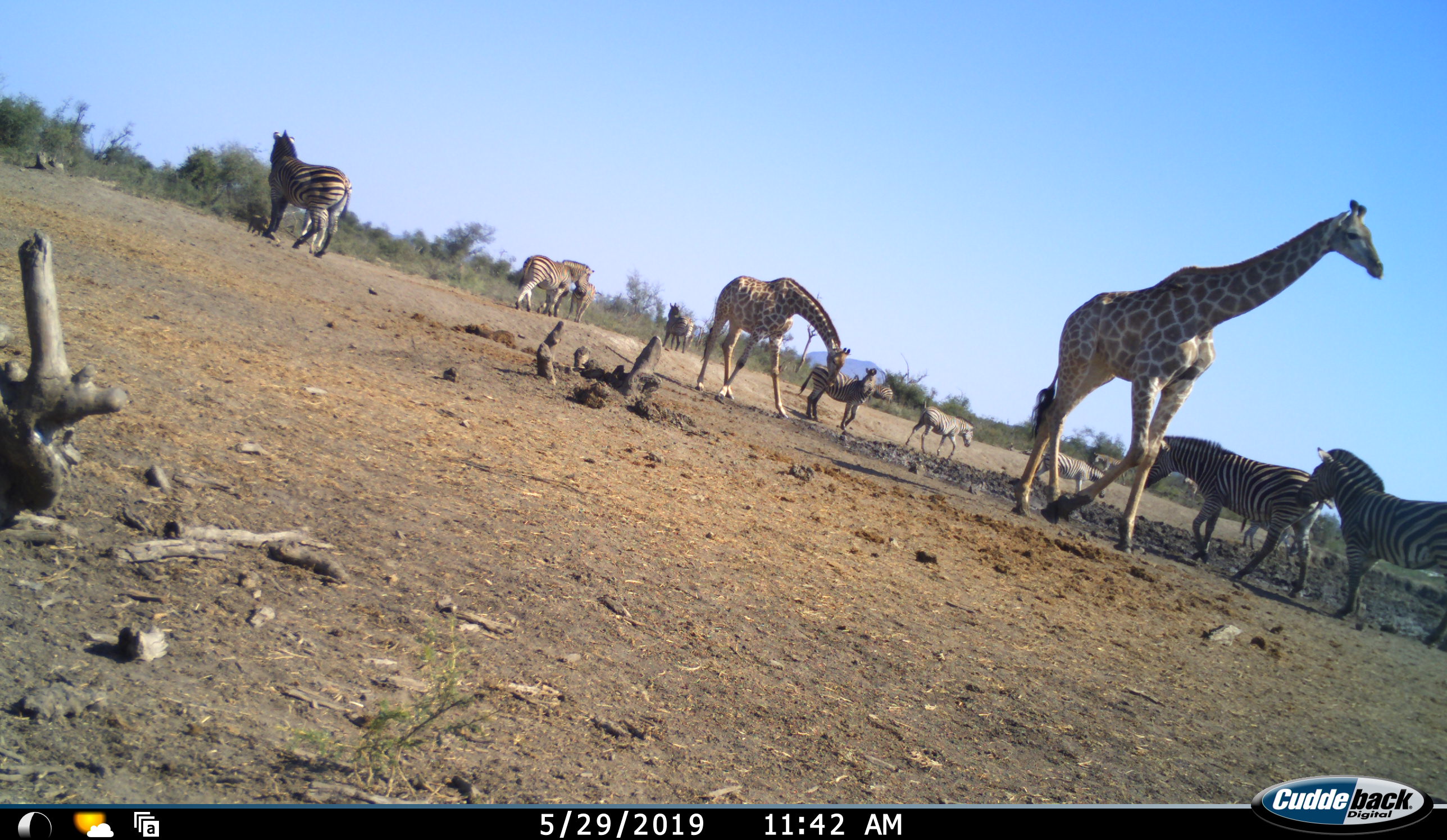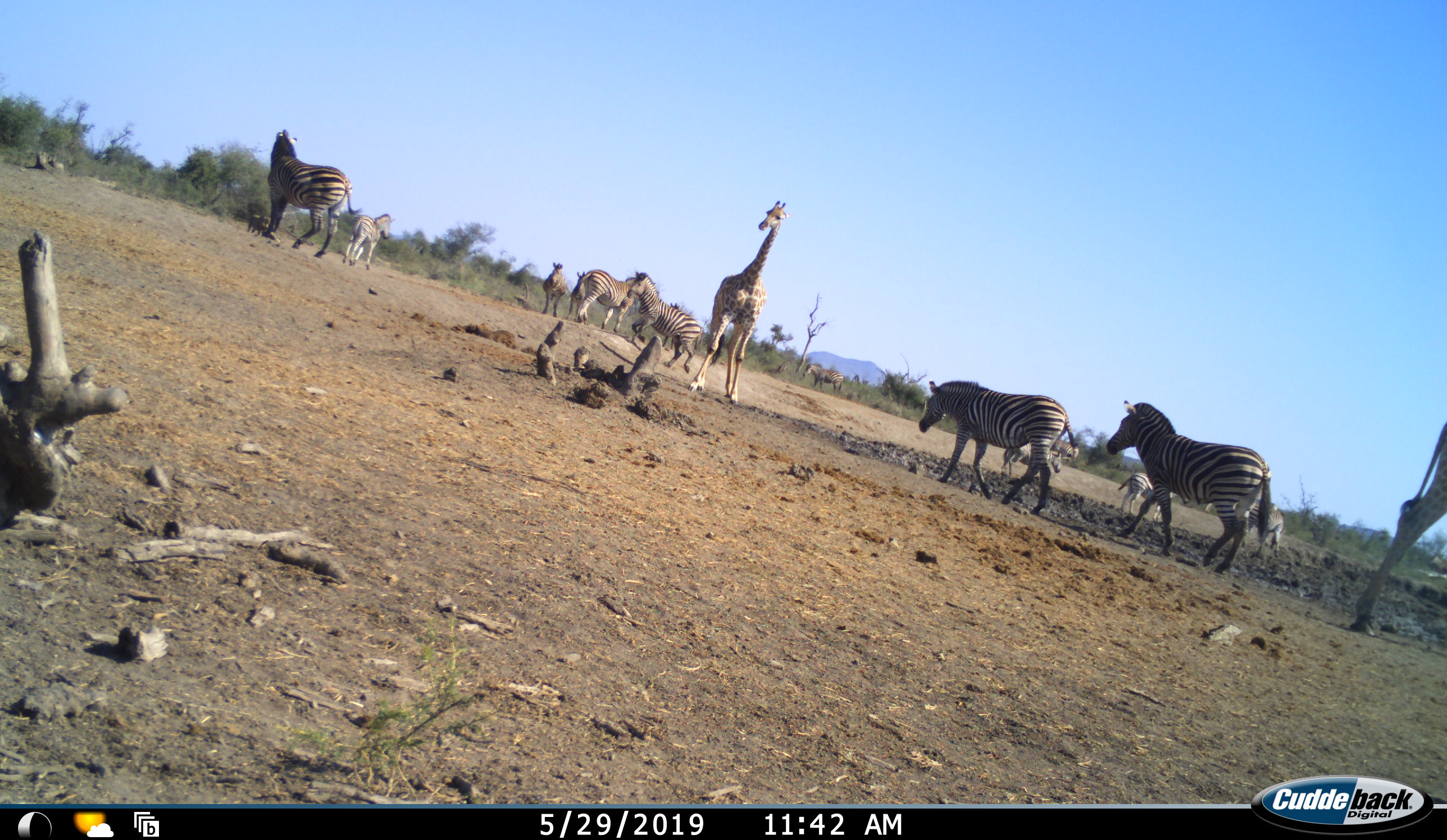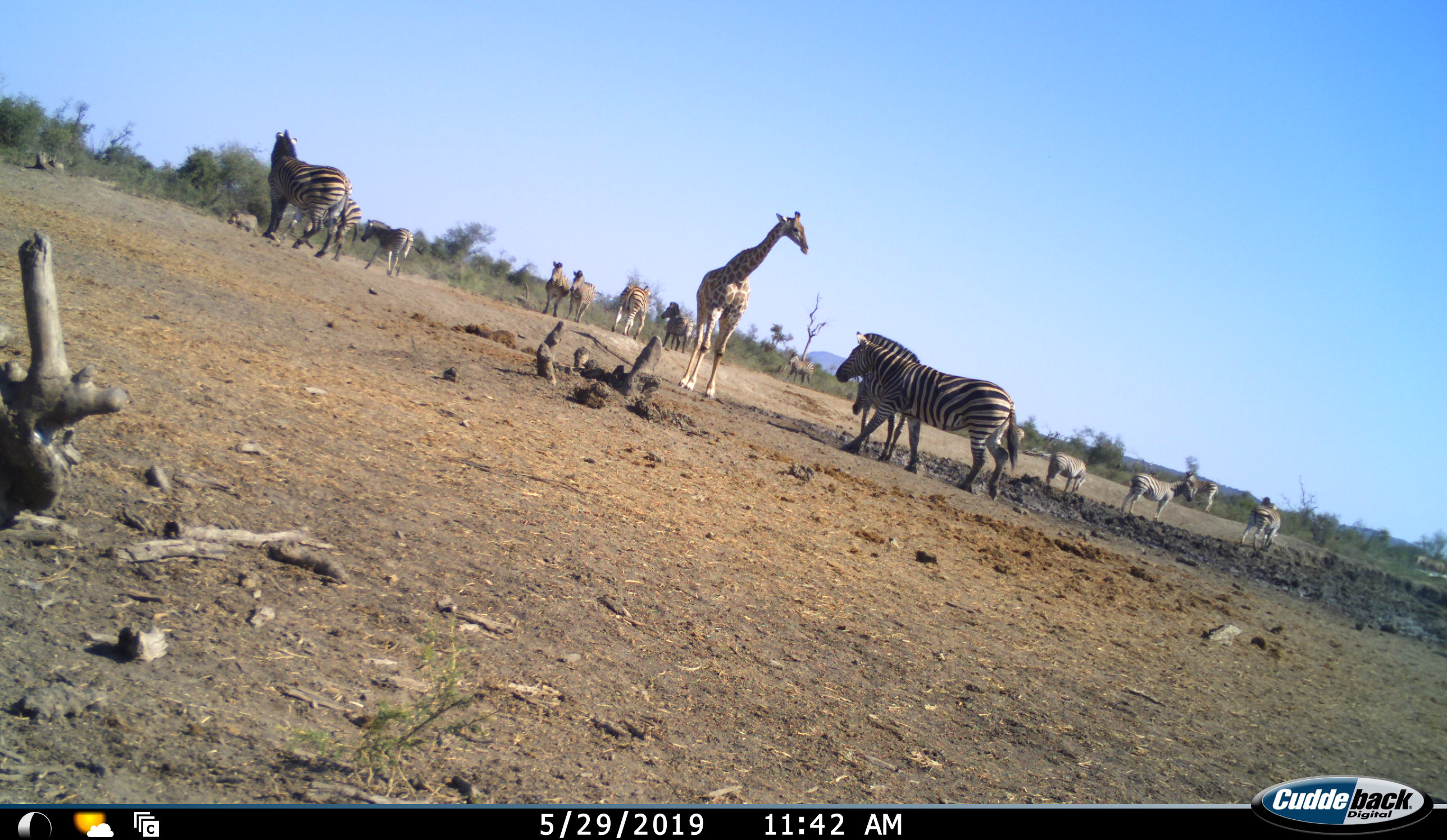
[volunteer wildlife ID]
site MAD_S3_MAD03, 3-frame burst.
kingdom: Animalia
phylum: Chordata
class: Mammalia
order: Artiodactyla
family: Giraffidae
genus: Giraffa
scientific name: Giraffa camelopardalis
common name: giraffe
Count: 2.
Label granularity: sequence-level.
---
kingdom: Animalia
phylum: Chordata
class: Mammalia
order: Perissodactyla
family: Equidae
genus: Equus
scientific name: Equus quagga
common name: plains zebra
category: zebraplains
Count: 11-50.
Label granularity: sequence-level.